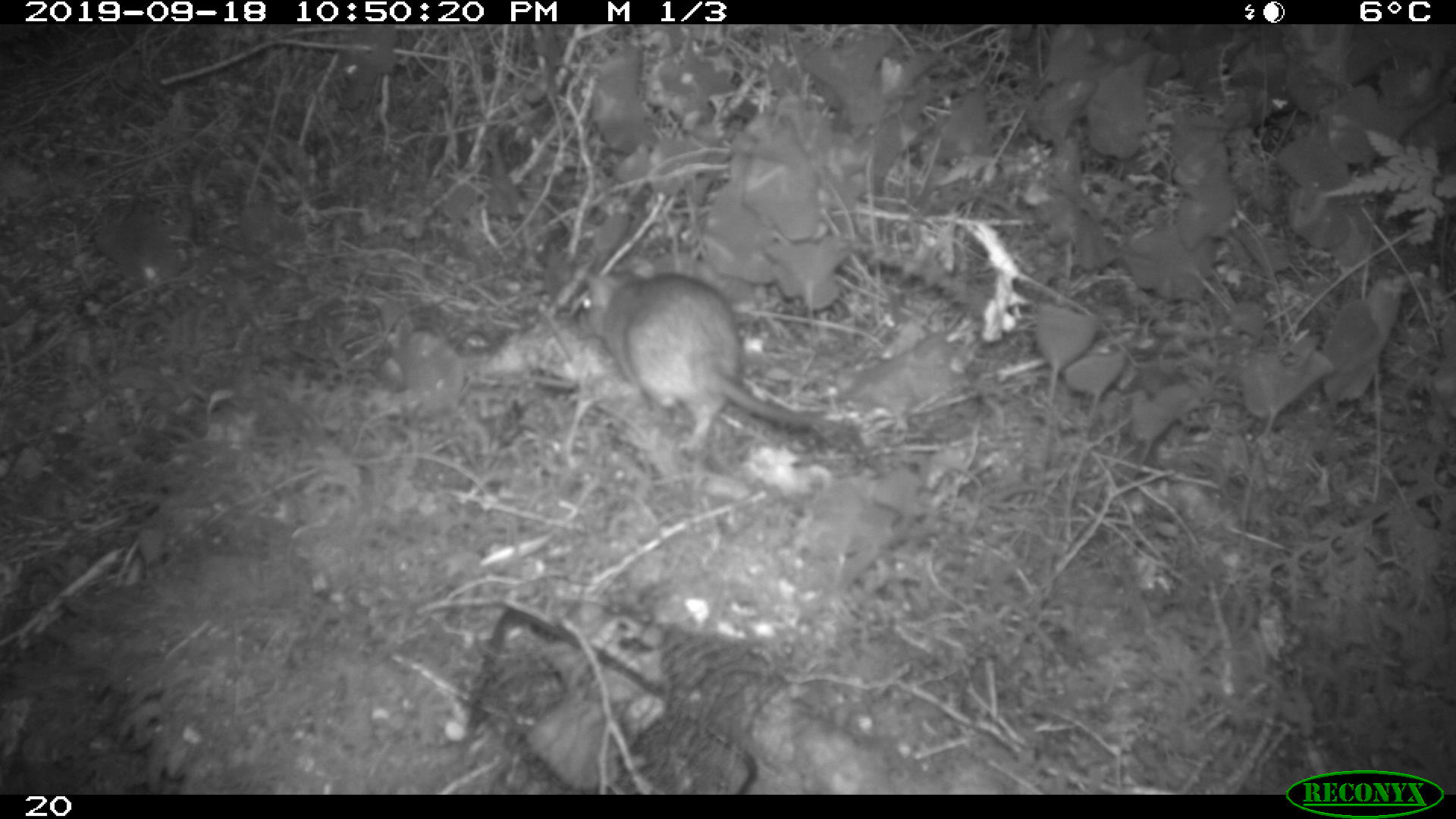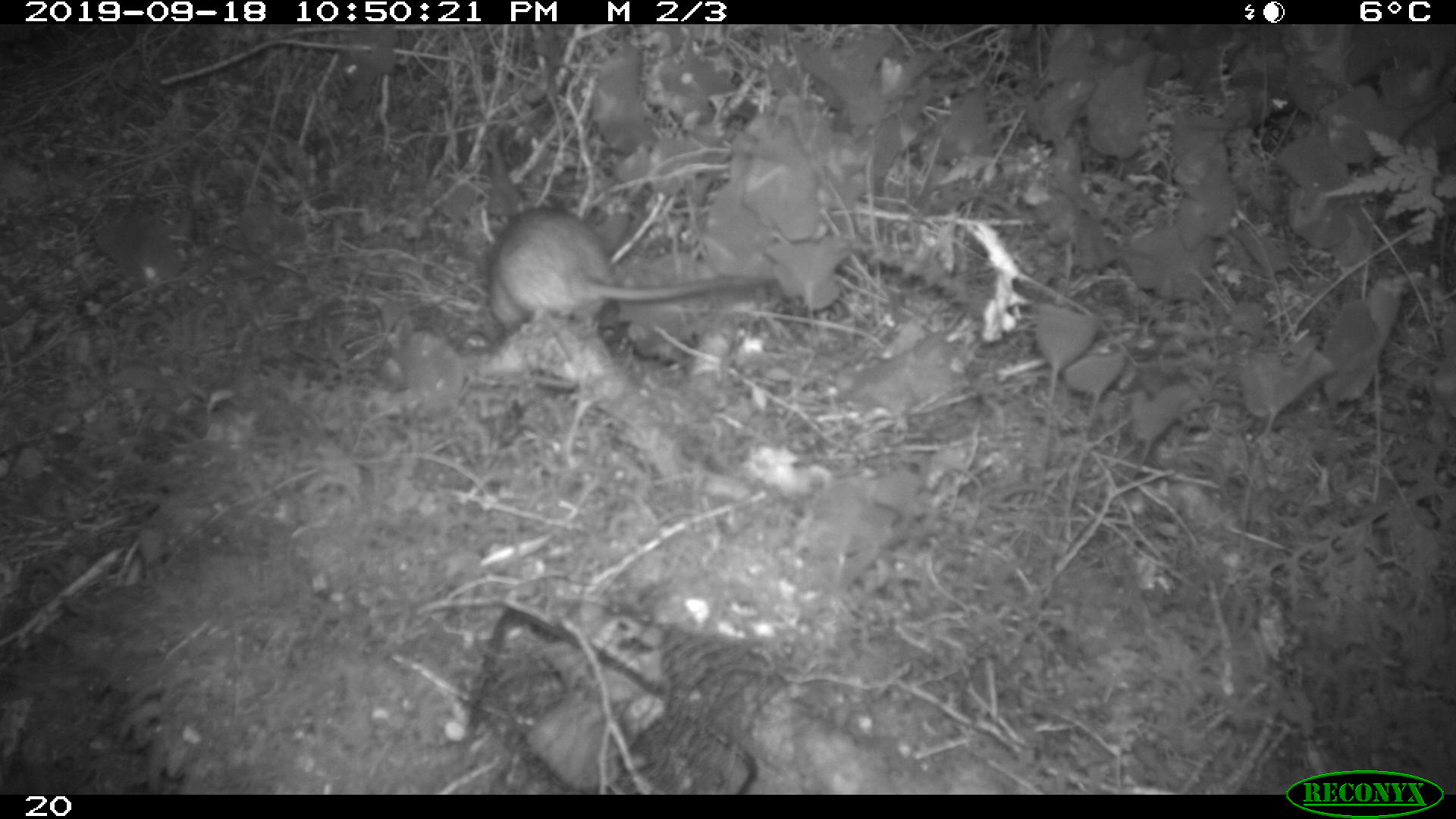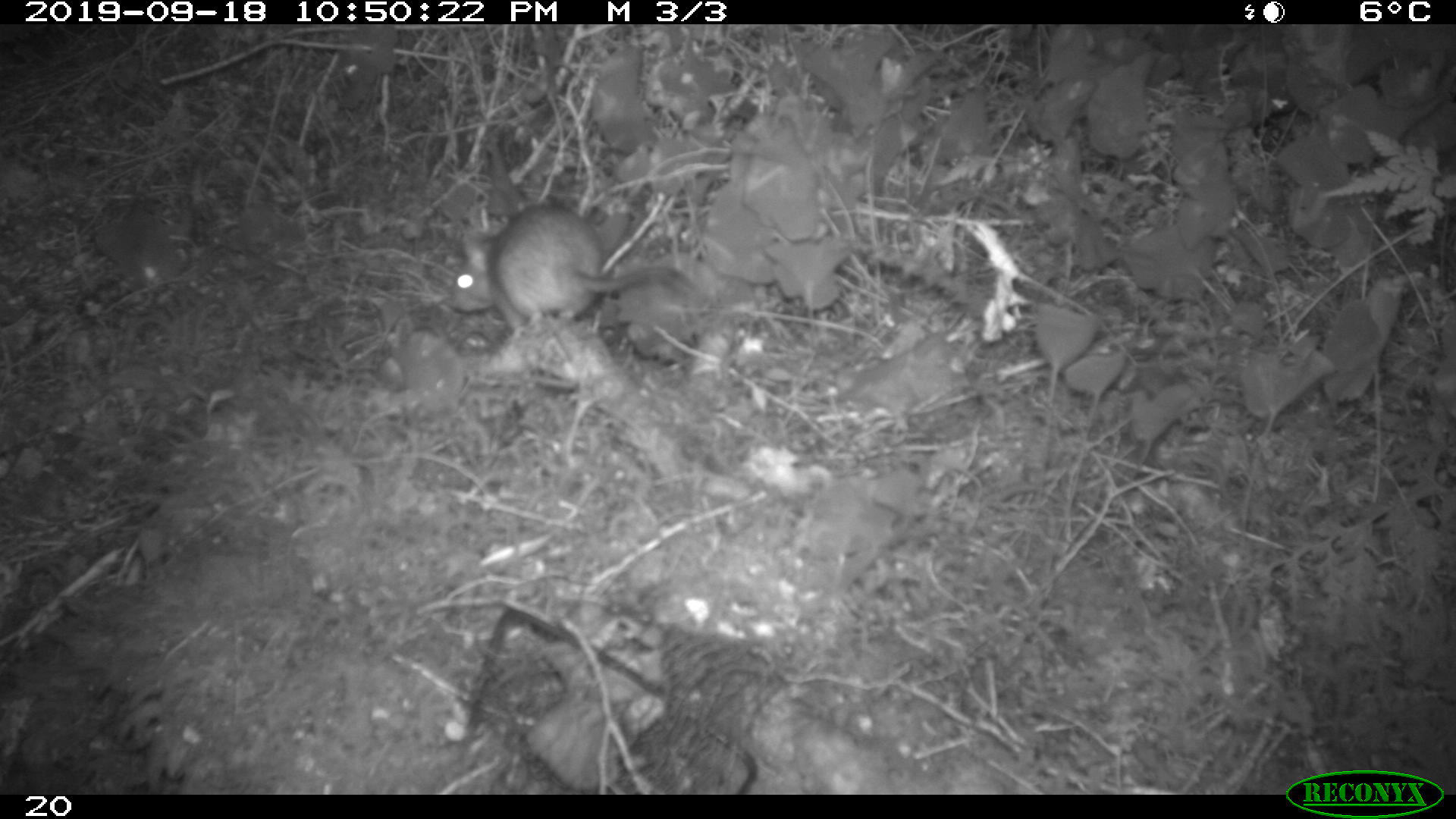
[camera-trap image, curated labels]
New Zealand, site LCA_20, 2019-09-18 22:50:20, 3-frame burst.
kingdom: Animalia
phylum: Chordata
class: Mammalia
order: Rodentia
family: Muridae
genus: Rattus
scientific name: Rattus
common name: rat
Rat (Rattus).